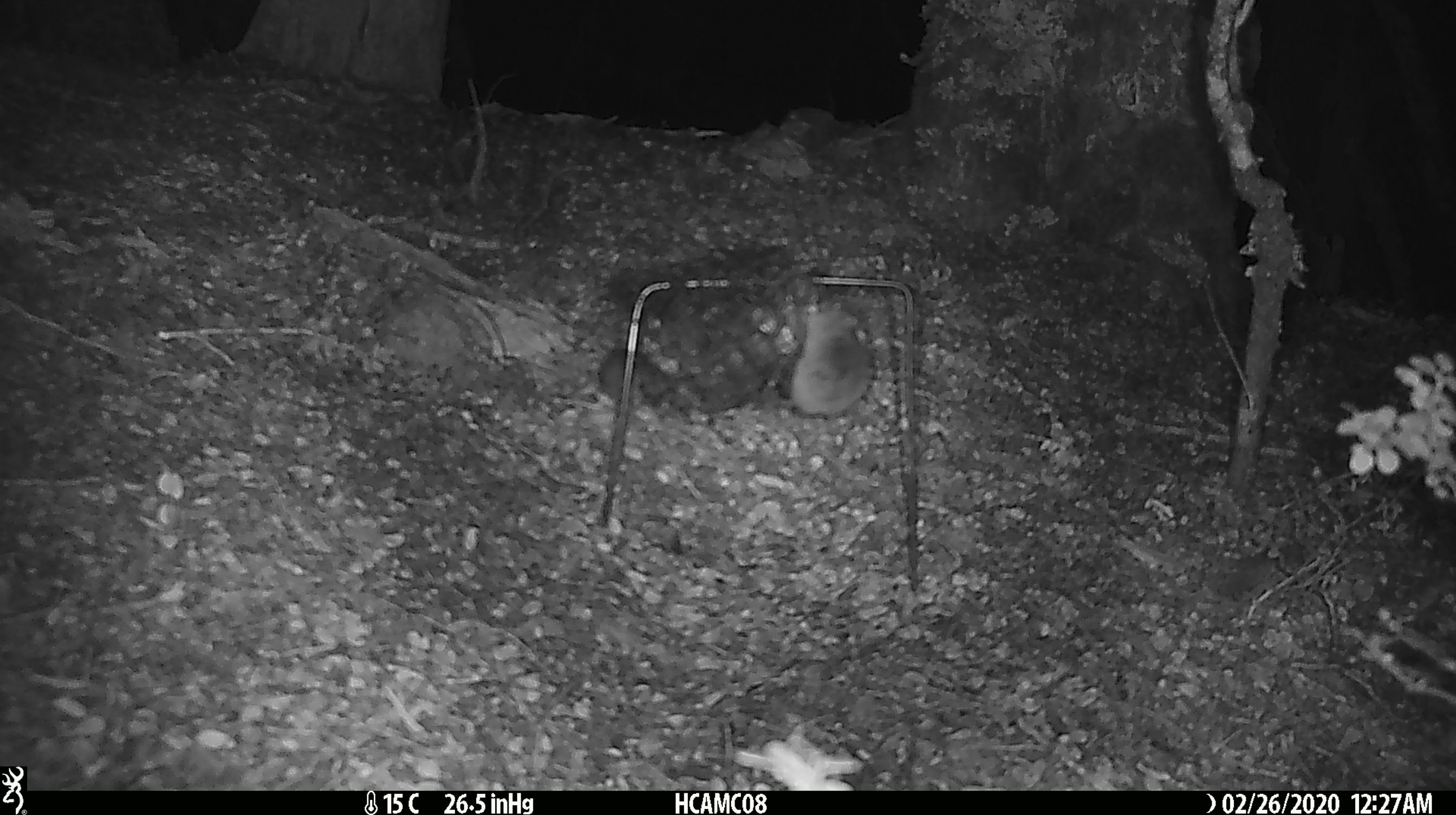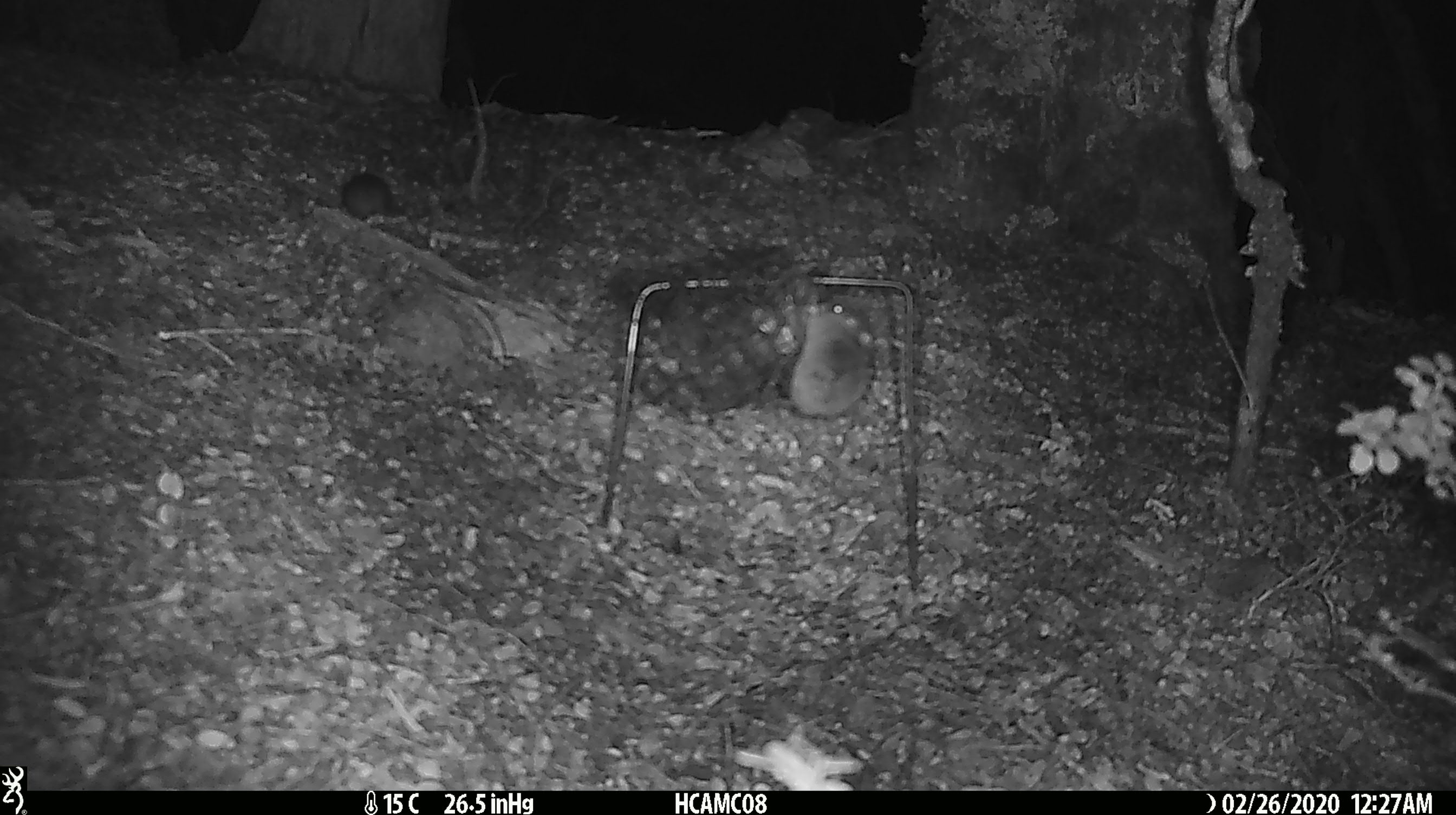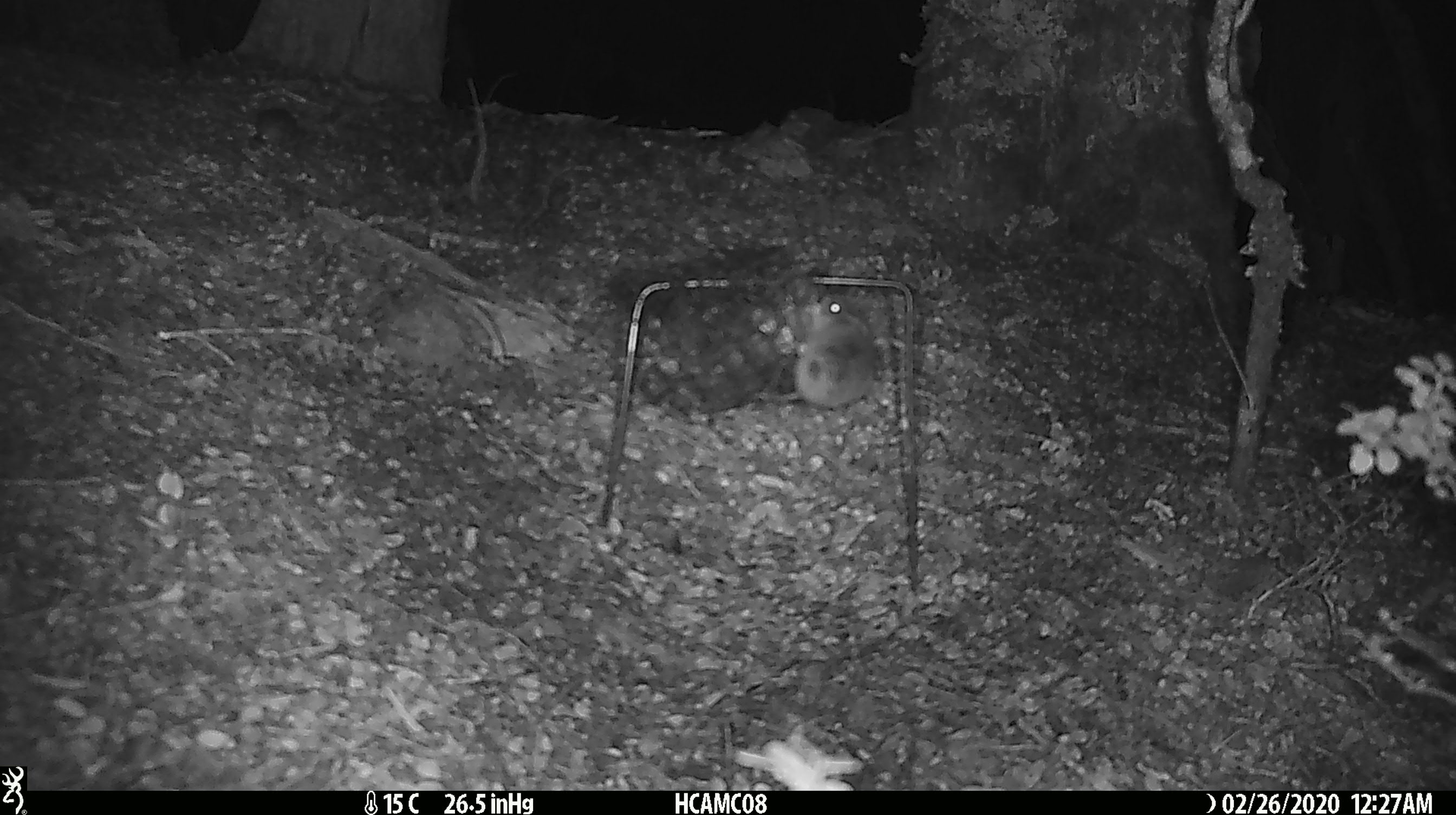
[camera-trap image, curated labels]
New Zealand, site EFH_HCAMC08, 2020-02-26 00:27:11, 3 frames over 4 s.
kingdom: Animalia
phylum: Chordata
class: Mammalia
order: Rodentia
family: Muridae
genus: Mus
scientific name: Mus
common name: mouse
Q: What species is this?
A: Mouse (Mus).